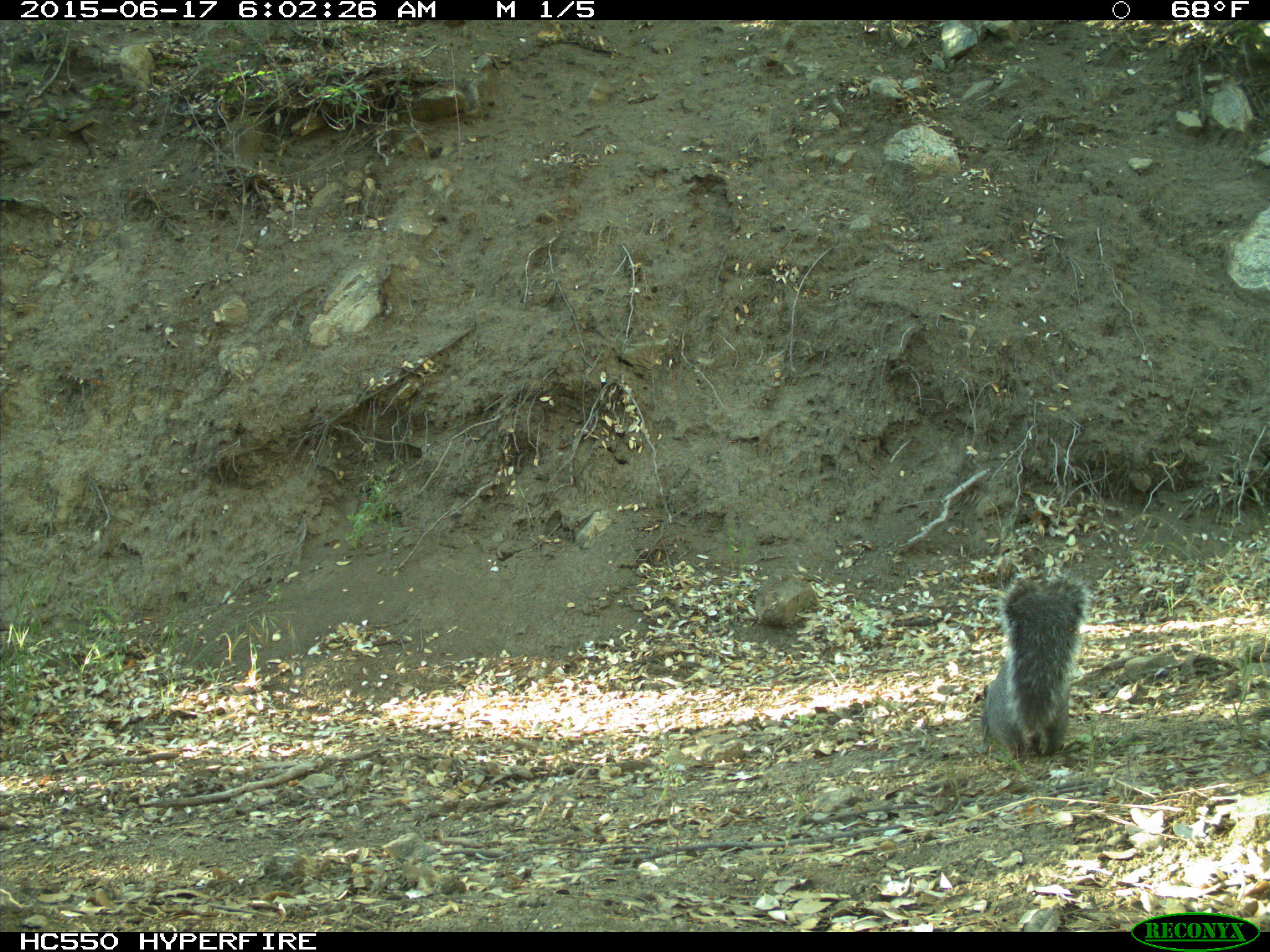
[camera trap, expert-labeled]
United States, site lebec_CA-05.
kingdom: Animalia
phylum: Chordata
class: Mammalia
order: Rodentia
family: Sciuridae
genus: Sciurus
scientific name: Sciurus carolinensis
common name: eastern gray squirrel